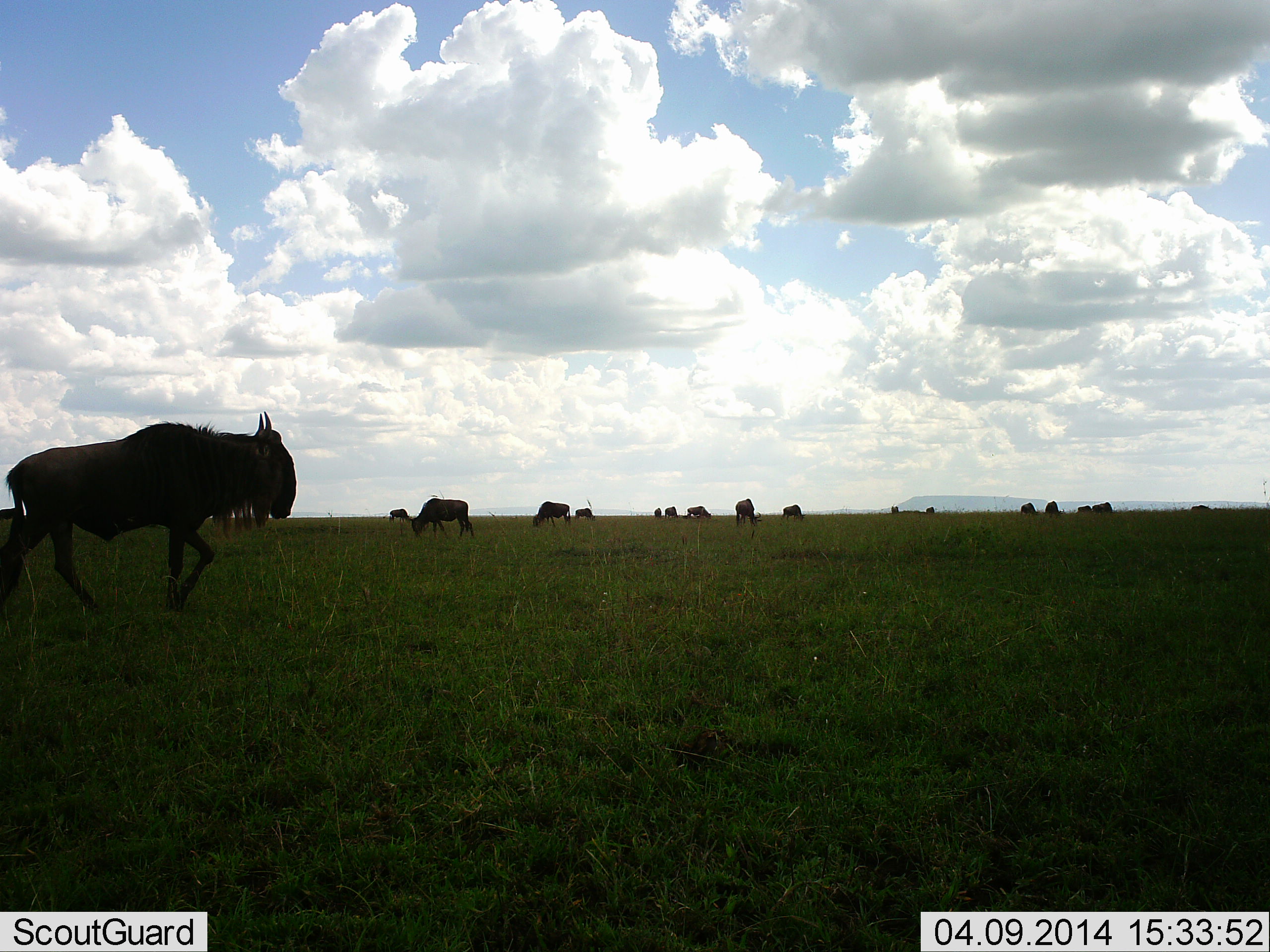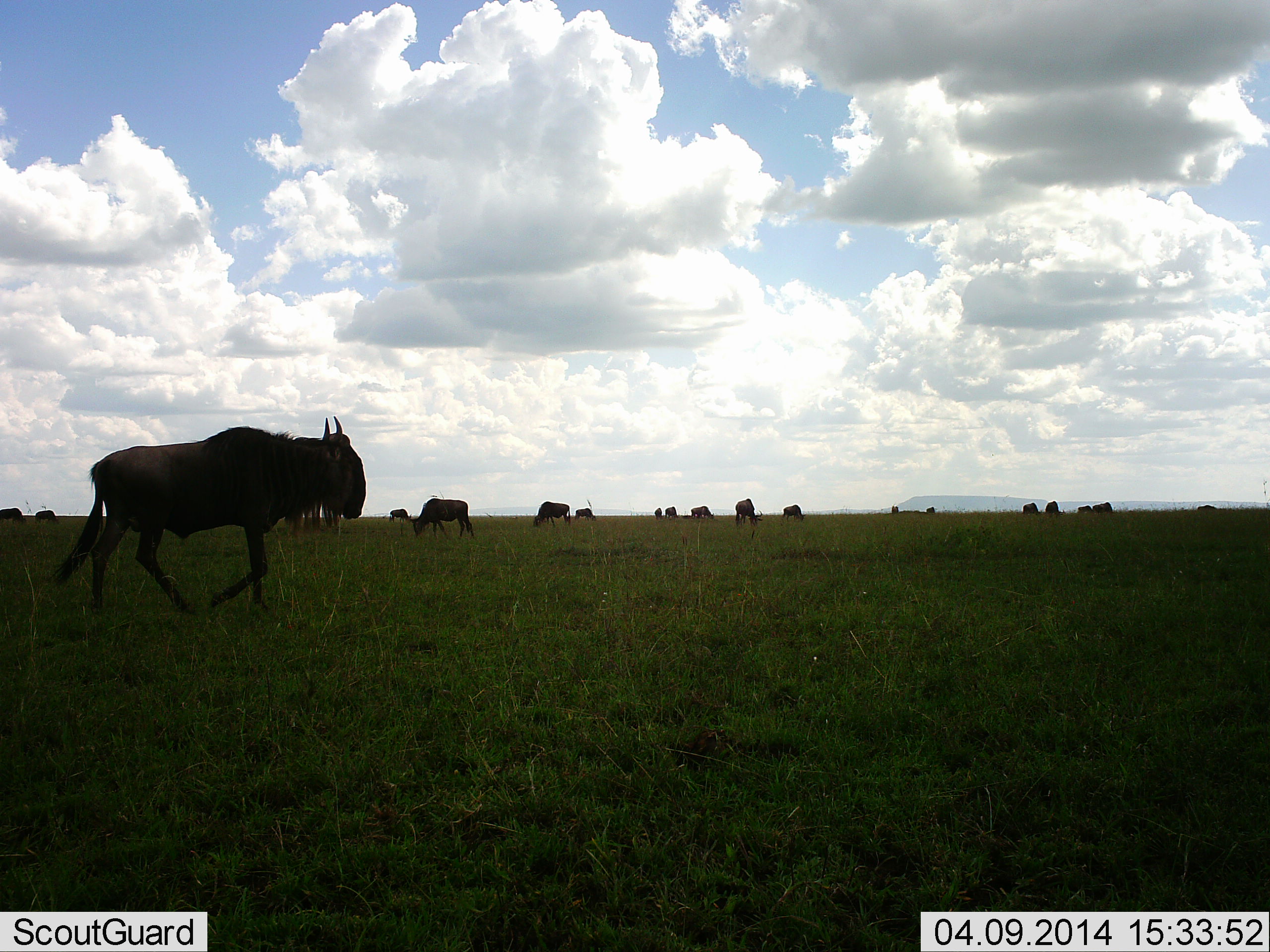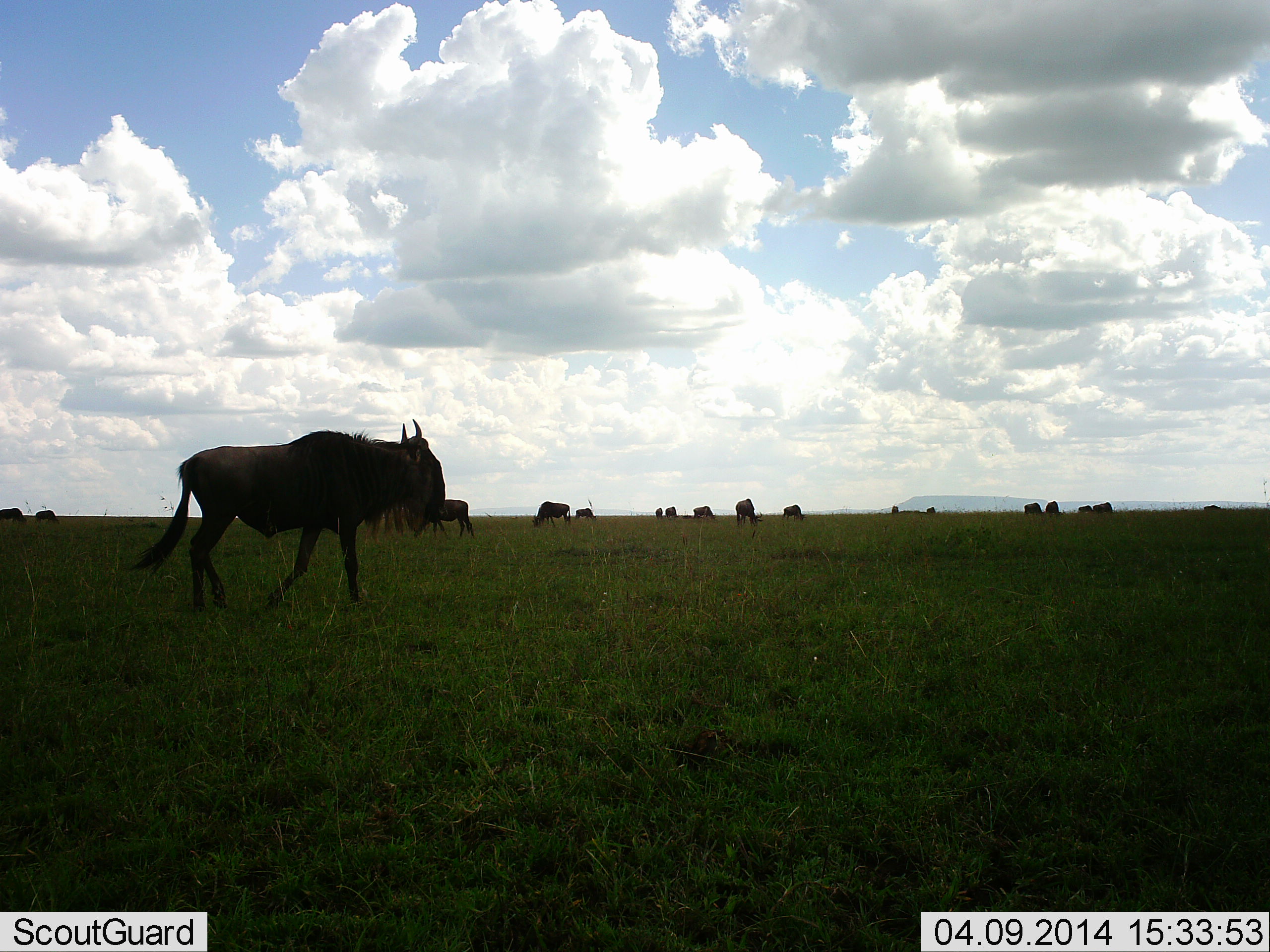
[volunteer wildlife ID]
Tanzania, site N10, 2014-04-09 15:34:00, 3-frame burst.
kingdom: Animalia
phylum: Chordata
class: Mammalia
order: Artiodactyla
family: Bovidae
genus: Connochaetes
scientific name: Connochaetes taurinus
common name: blue wildebeest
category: wildebeest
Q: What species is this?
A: Wildebeest (blue wildebeest) (Connochaetes taurinus).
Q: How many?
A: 11-50.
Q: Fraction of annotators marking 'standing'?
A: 49%.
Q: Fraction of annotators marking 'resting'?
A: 11%.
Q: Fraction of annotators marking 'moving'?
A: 78%.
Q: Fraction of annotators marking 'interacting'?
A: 2%.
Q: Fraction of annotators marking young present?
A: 2%.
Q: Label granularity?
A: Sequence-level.